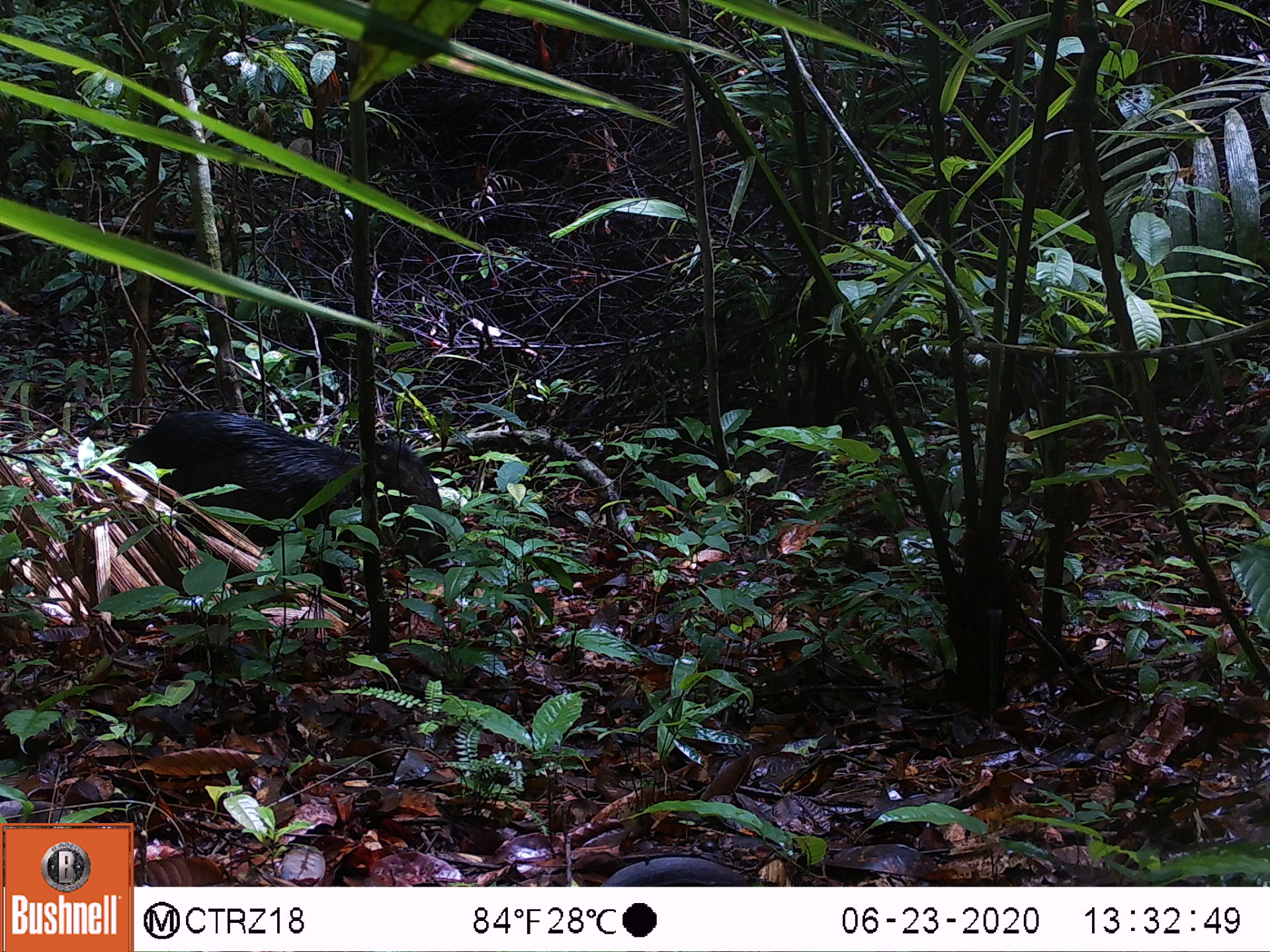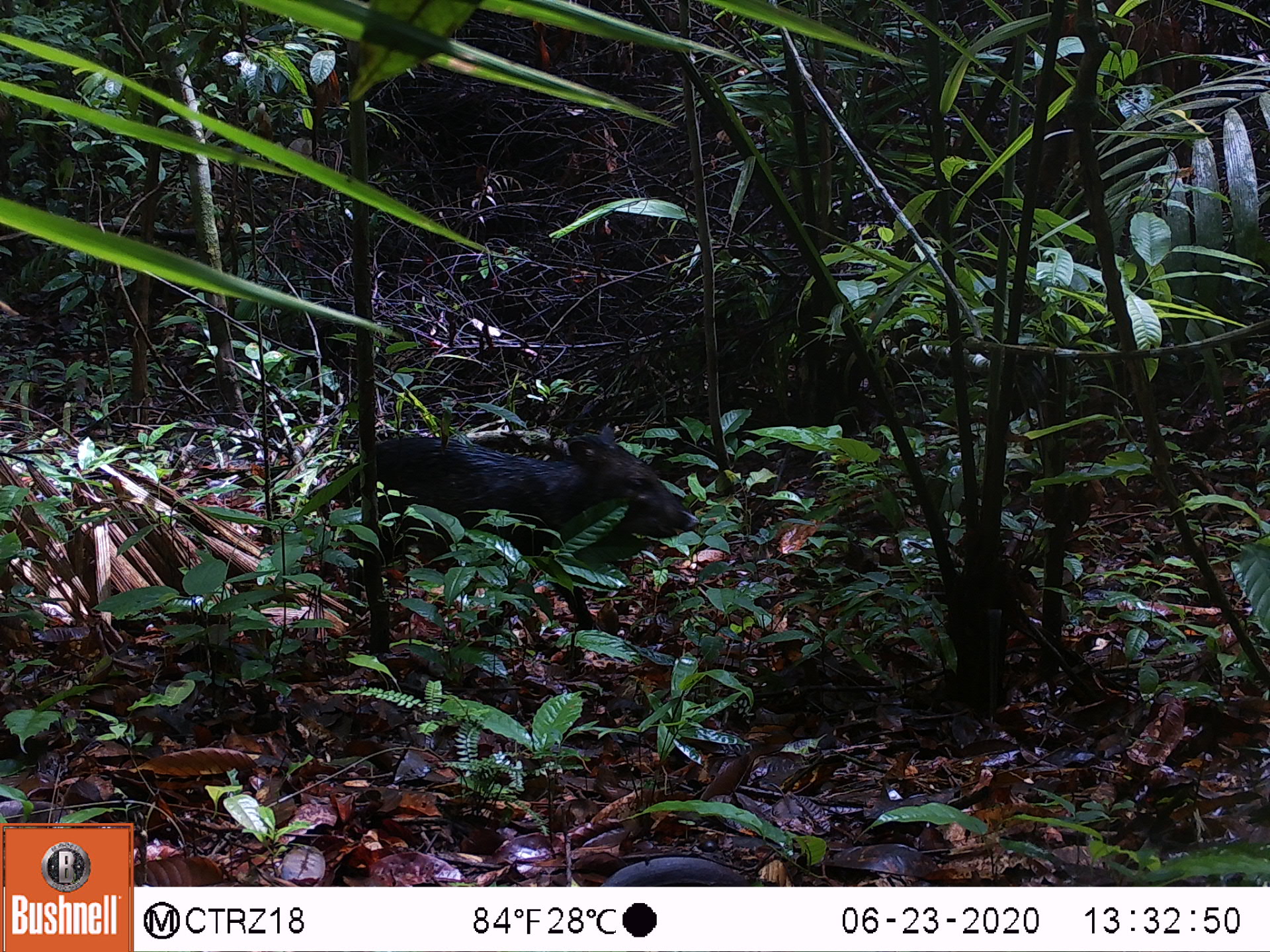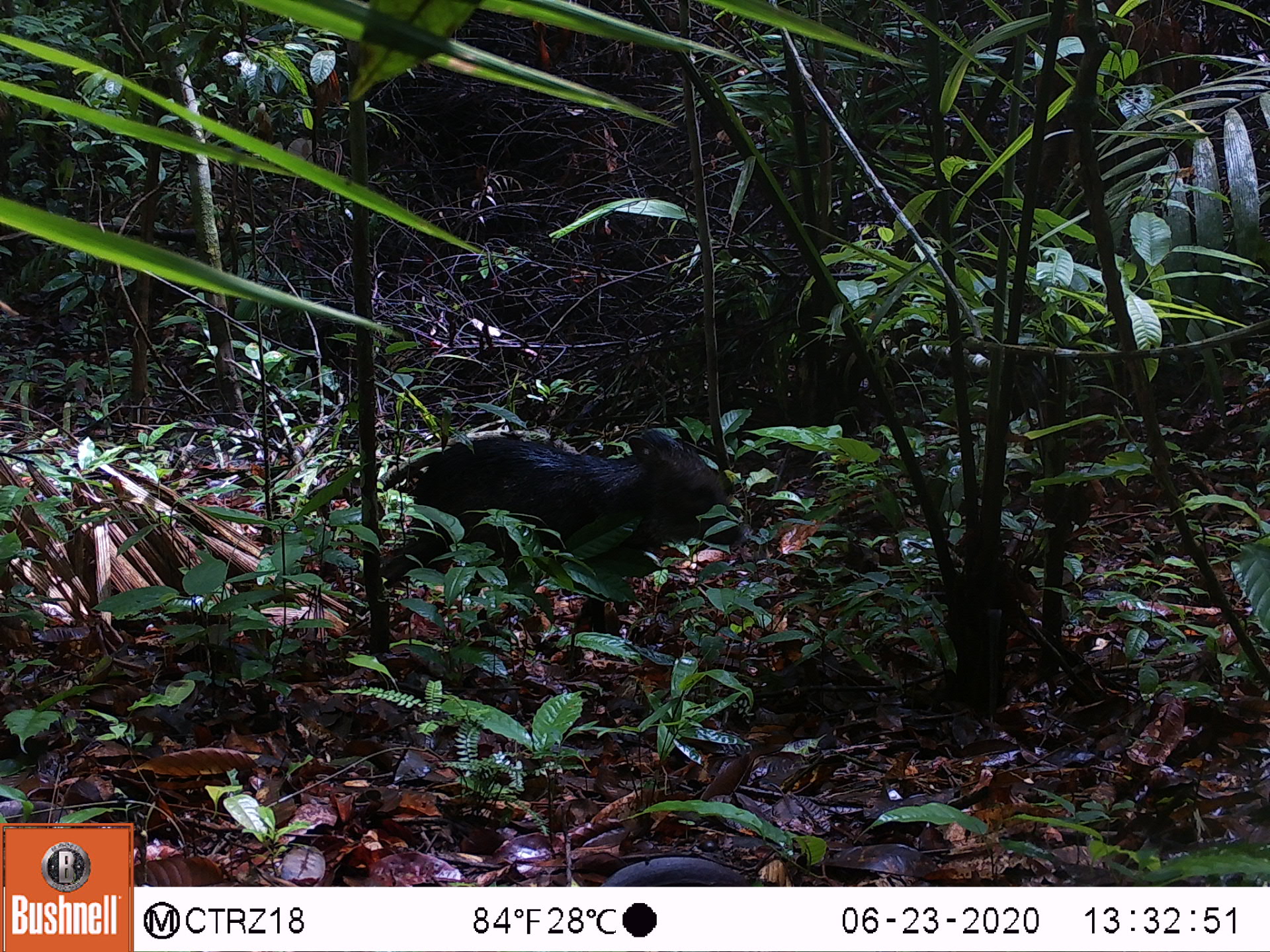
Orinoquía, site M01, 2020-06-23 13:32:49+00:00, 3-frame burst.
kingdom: Animalia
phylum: Chordata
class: Mammalia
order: Artiodactyla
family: Tayassuidae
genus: Pecari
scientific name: Pecari tajacu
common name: collared peccary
Collared peccary (Pecari tajacu).